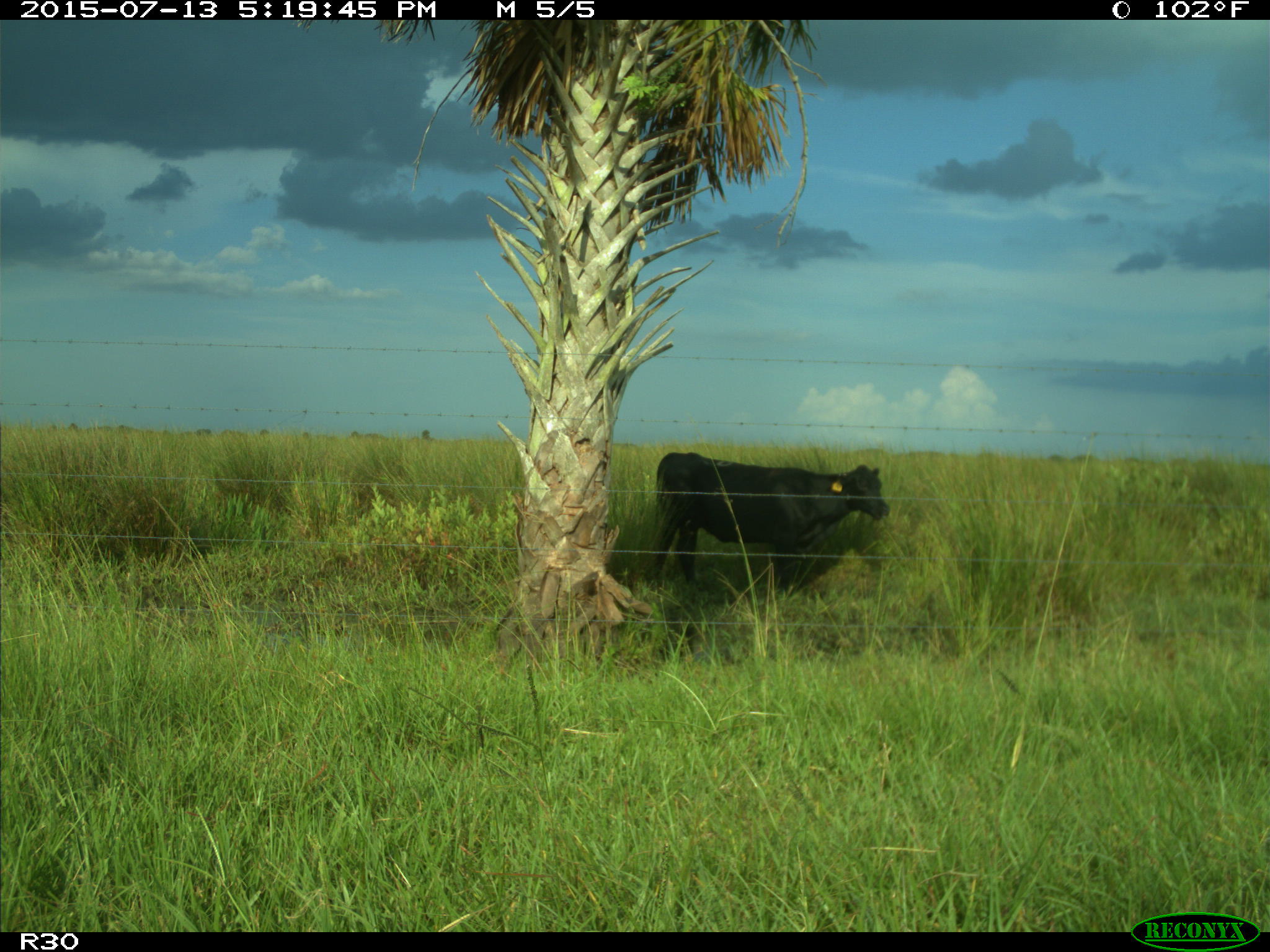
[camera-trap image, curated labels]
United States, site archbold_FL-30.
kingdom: Animalia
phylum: Chordata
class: Mammalia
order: Artiodactyla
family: Bovidae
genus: Bos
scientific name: Bos taurus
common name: domestic cow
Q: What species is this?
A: Bos taurus (domestic cow).